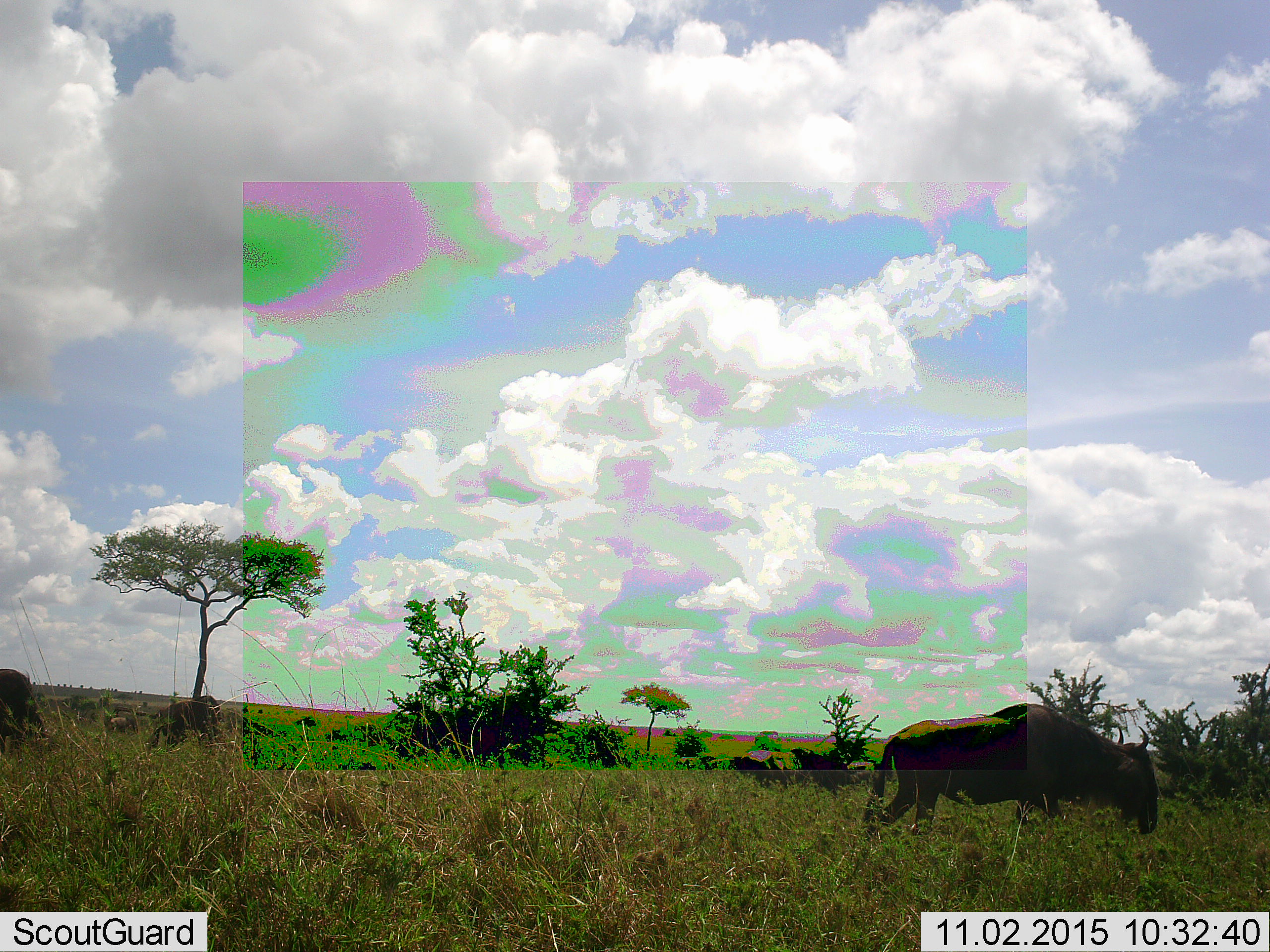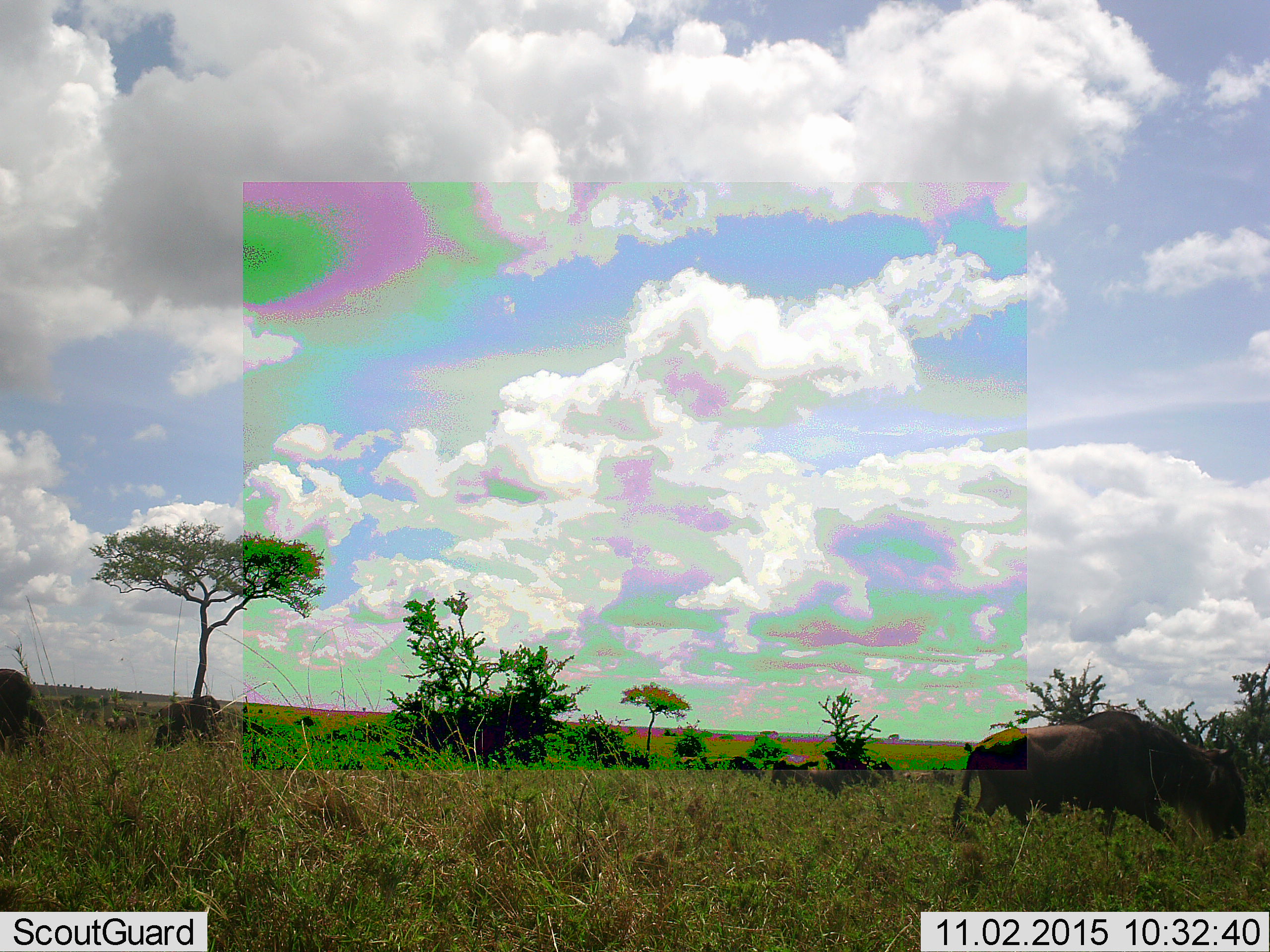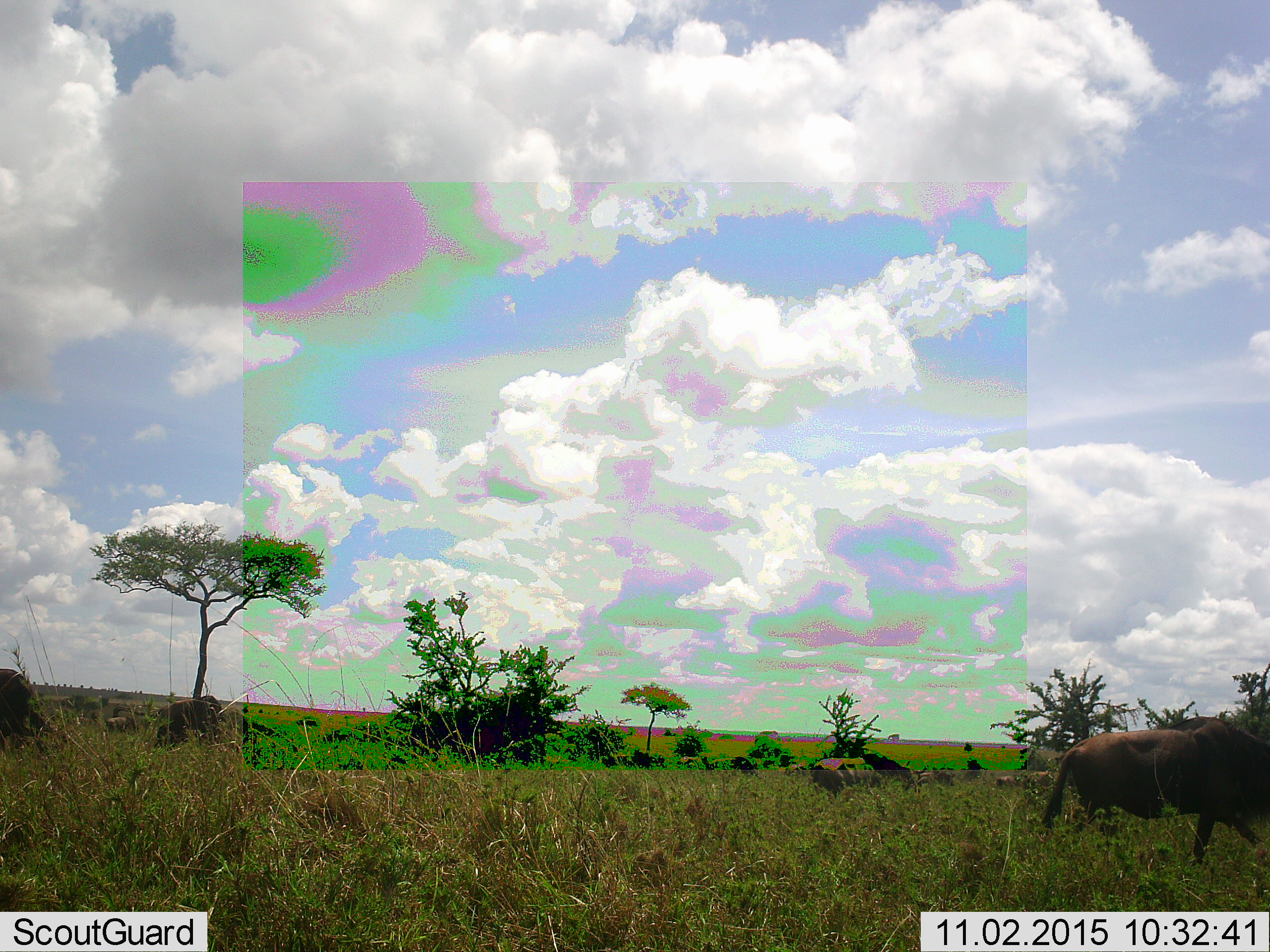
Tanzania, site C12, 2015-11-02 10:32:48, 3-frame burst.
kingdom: Animalia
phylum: Chordata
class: Mammalia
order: Artiodactyla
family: Bovidae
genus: Connochaetes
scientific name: Connochaetes taurinus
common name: blue wildebeest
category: wildebeest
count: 5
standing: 29%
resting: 0%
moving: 93%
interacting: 0%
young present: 7%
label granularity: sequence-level